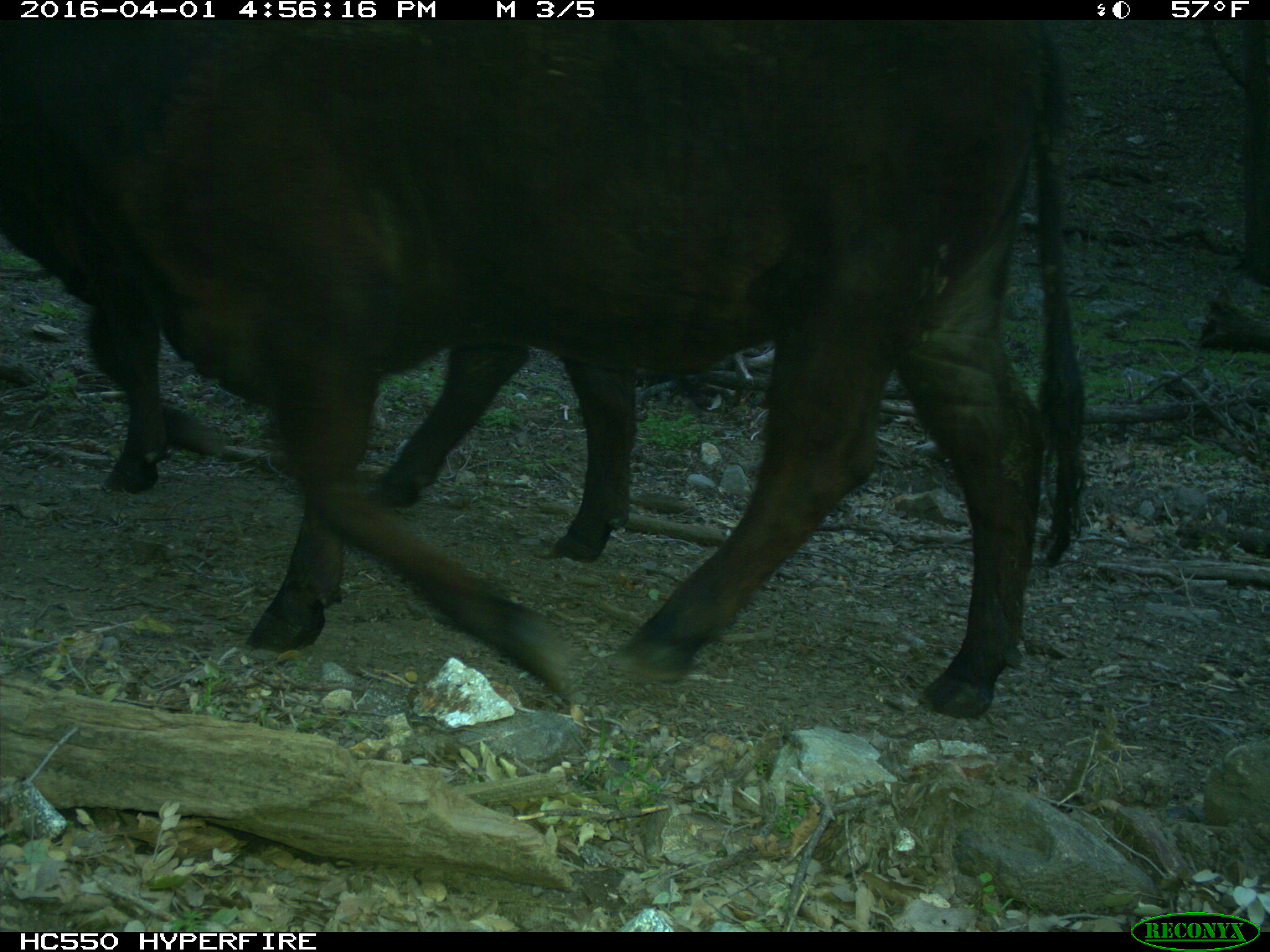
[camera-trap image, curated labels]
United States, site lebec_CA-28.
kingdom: Animalia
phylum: Chordata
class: Mammalia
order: Artiodactyla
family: Bovidae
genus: Bos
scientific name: Bos taurus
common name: domestic cow